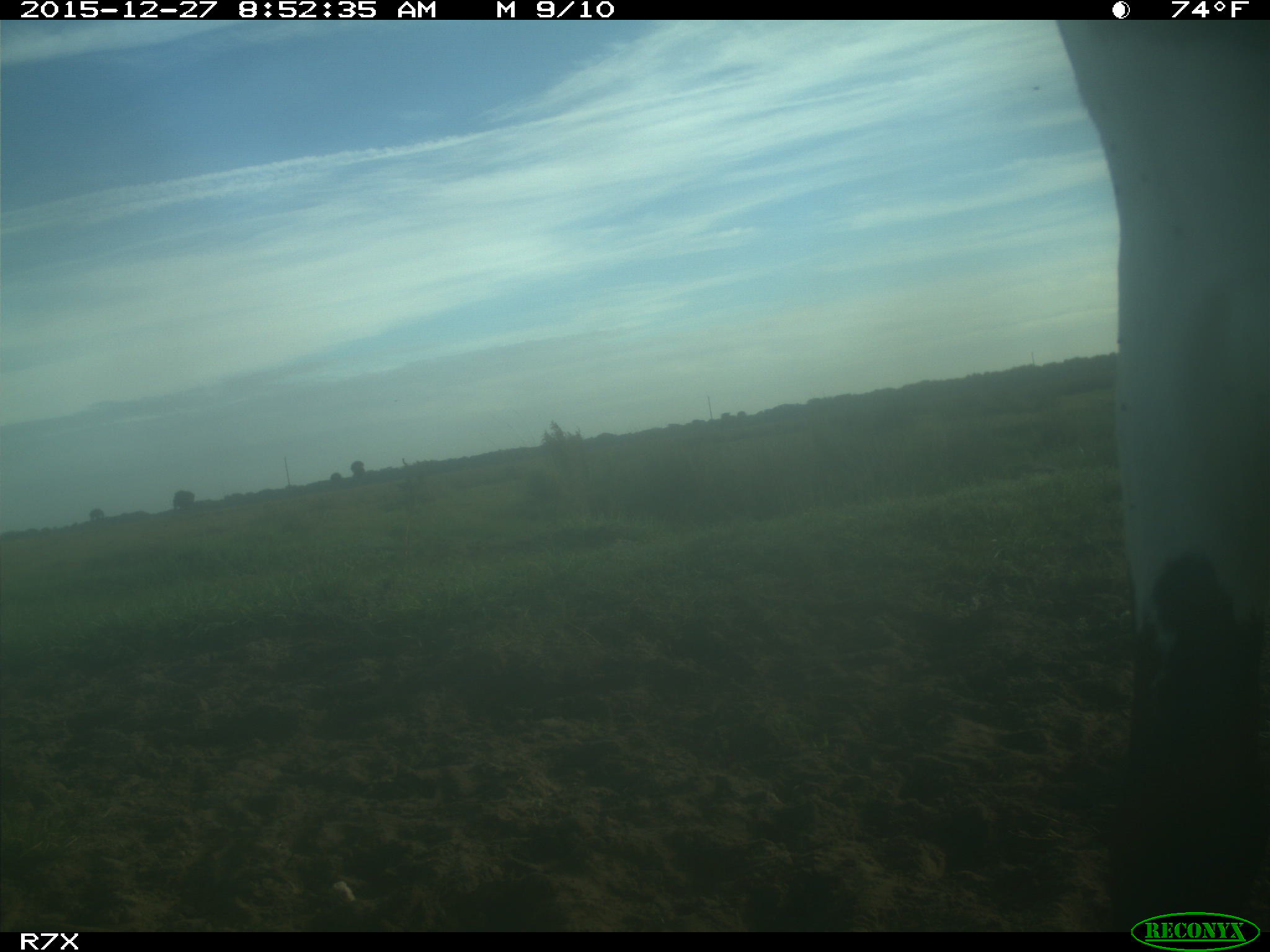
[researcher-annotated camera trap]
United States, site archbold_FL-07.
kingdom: Animalia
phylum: Chordata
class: Mammalia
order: Artiodactyla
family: Bovidae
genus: Bos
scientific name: Bos taurus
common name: domestic cow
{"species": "Bos taurus (domestic cow)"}